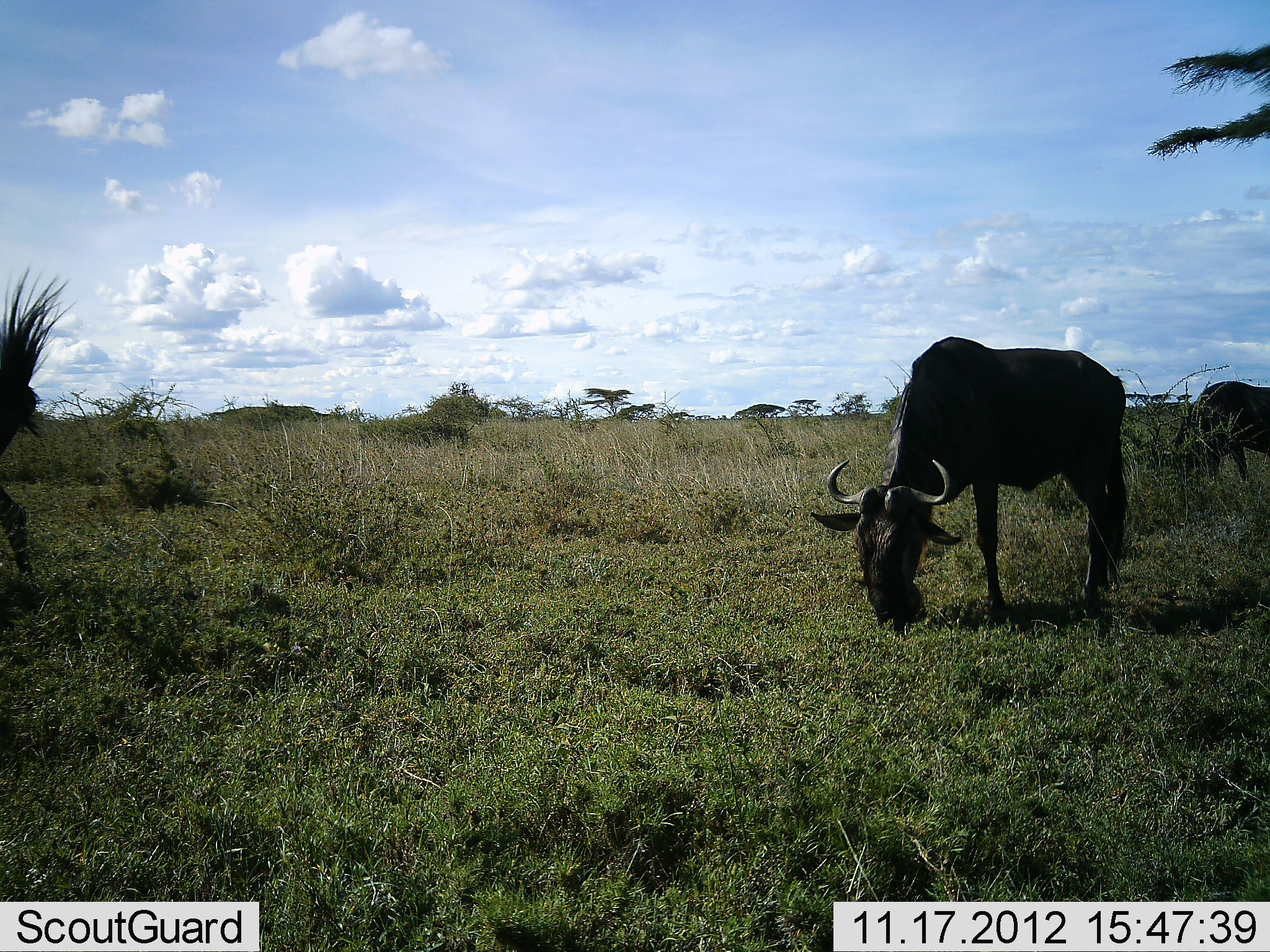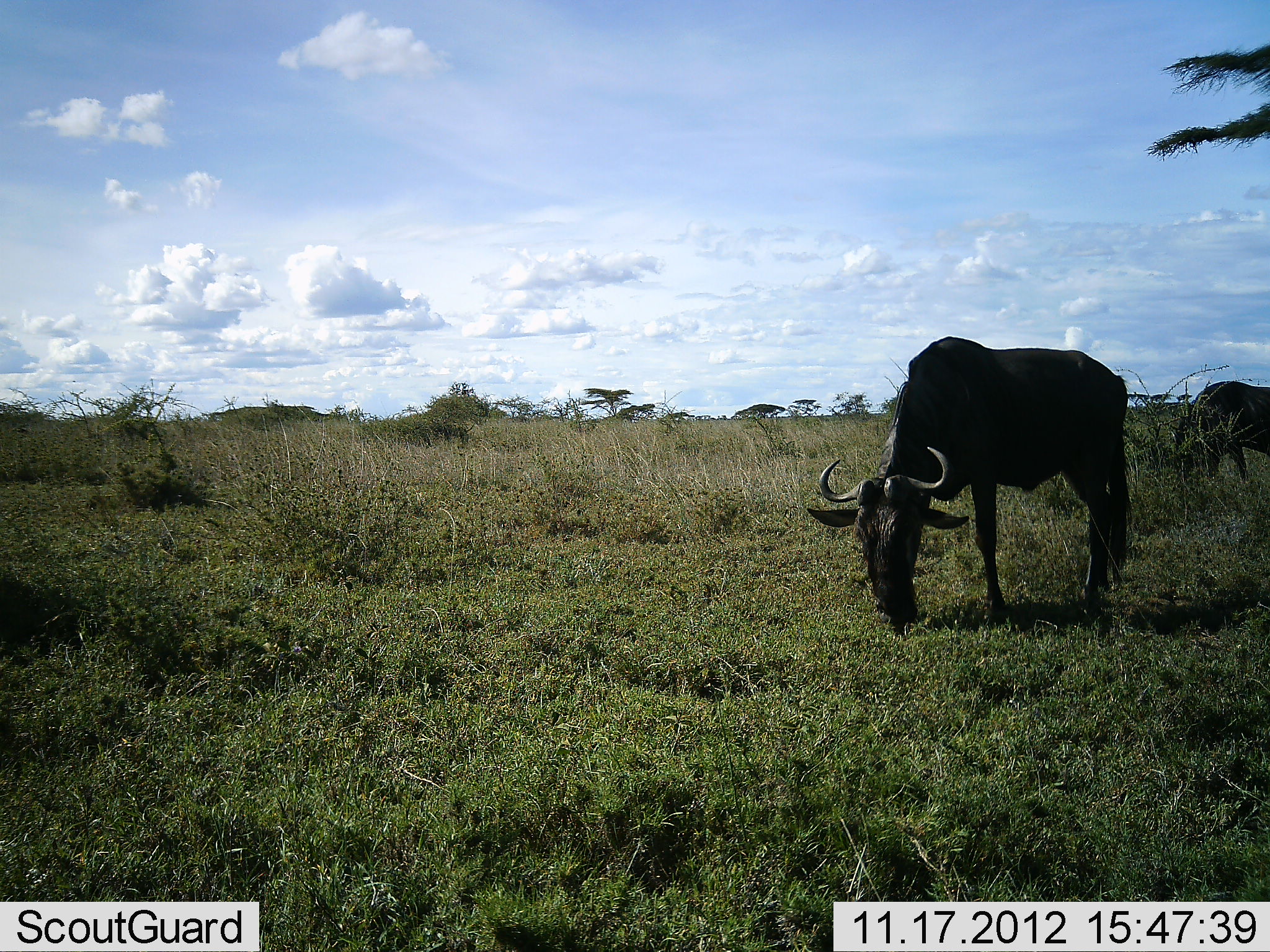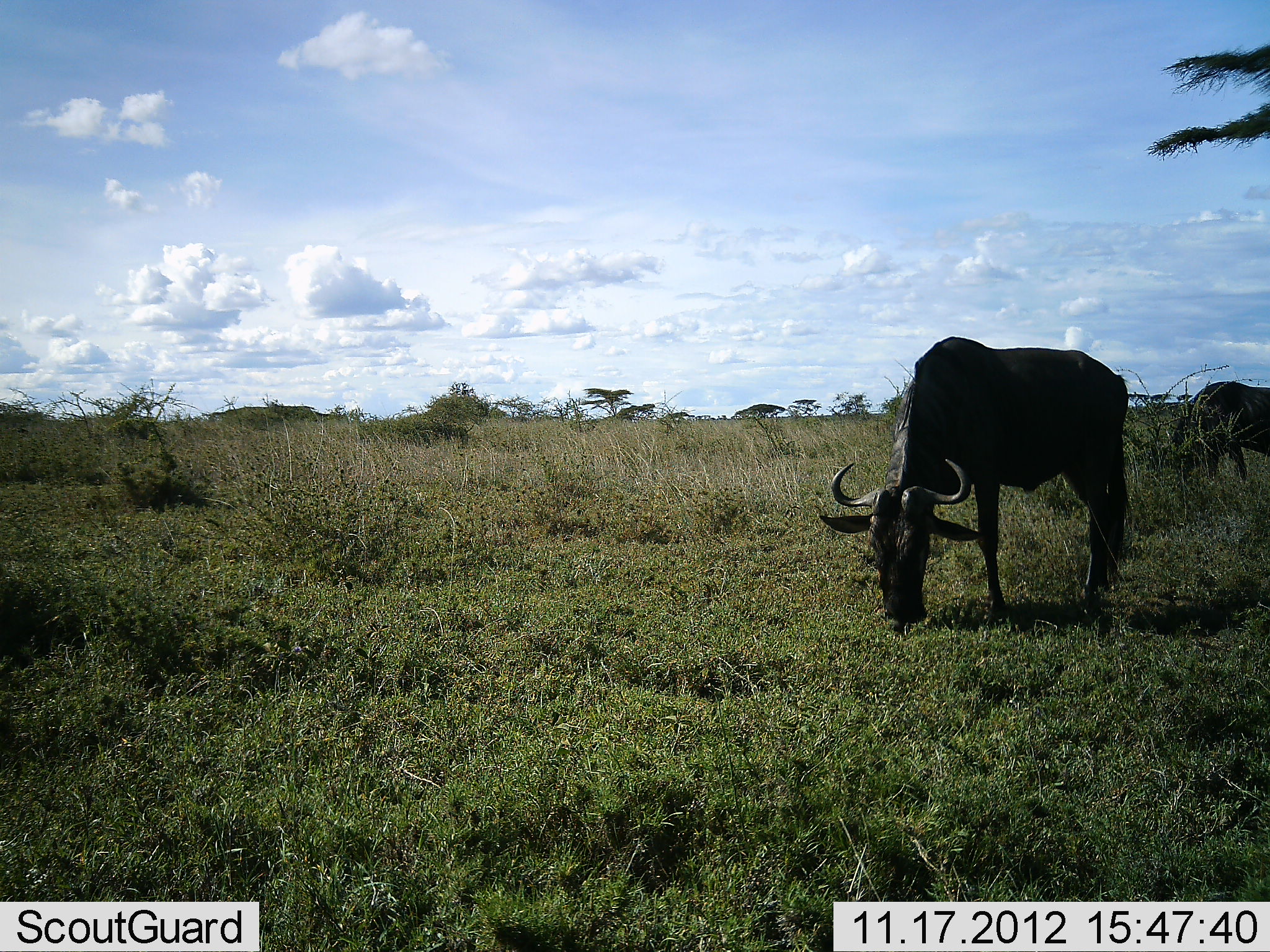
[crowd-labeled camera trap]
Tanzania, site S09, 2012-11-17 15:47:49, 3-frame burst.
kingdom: Animalia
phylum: Chordata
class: Mammalia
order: Artiodactyla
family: Bovidae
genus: Connochaetes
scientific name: Connochaetes taurinus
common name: blue wildebeest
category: wildebeest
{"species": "wildebeest (blue wildebeest) (Connochaetes taurinus)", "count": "3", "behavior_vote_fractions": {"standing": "11%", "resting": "0%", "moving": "22%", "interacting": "0%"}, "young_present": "0%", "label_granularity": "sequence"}